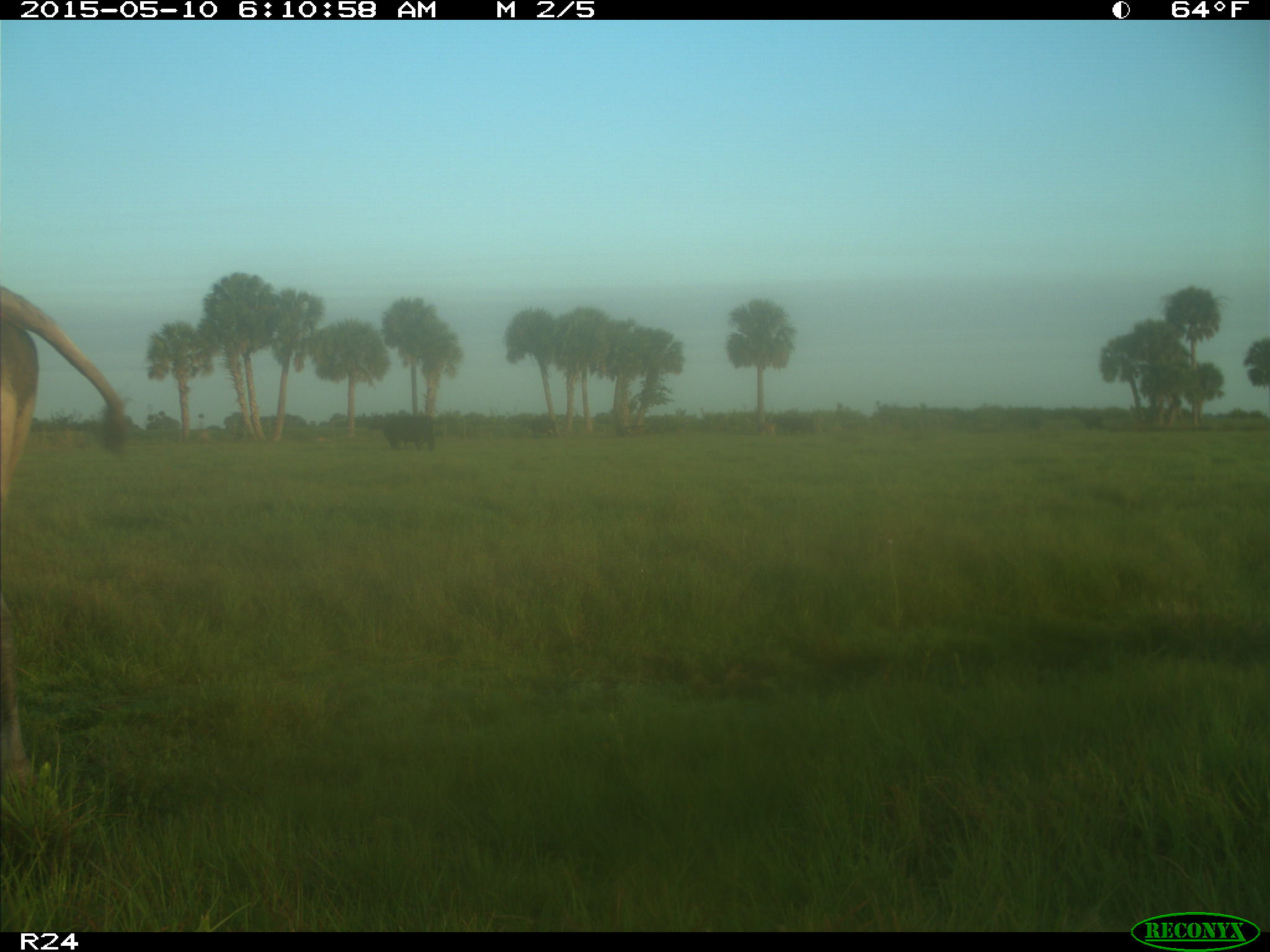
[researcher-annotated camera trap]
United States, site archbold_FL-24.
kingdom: Animalia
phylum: Chordata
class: Mammalia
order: Artiodactyla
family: Bovidae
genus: Bos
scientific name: Bos taurus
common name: domestic cow